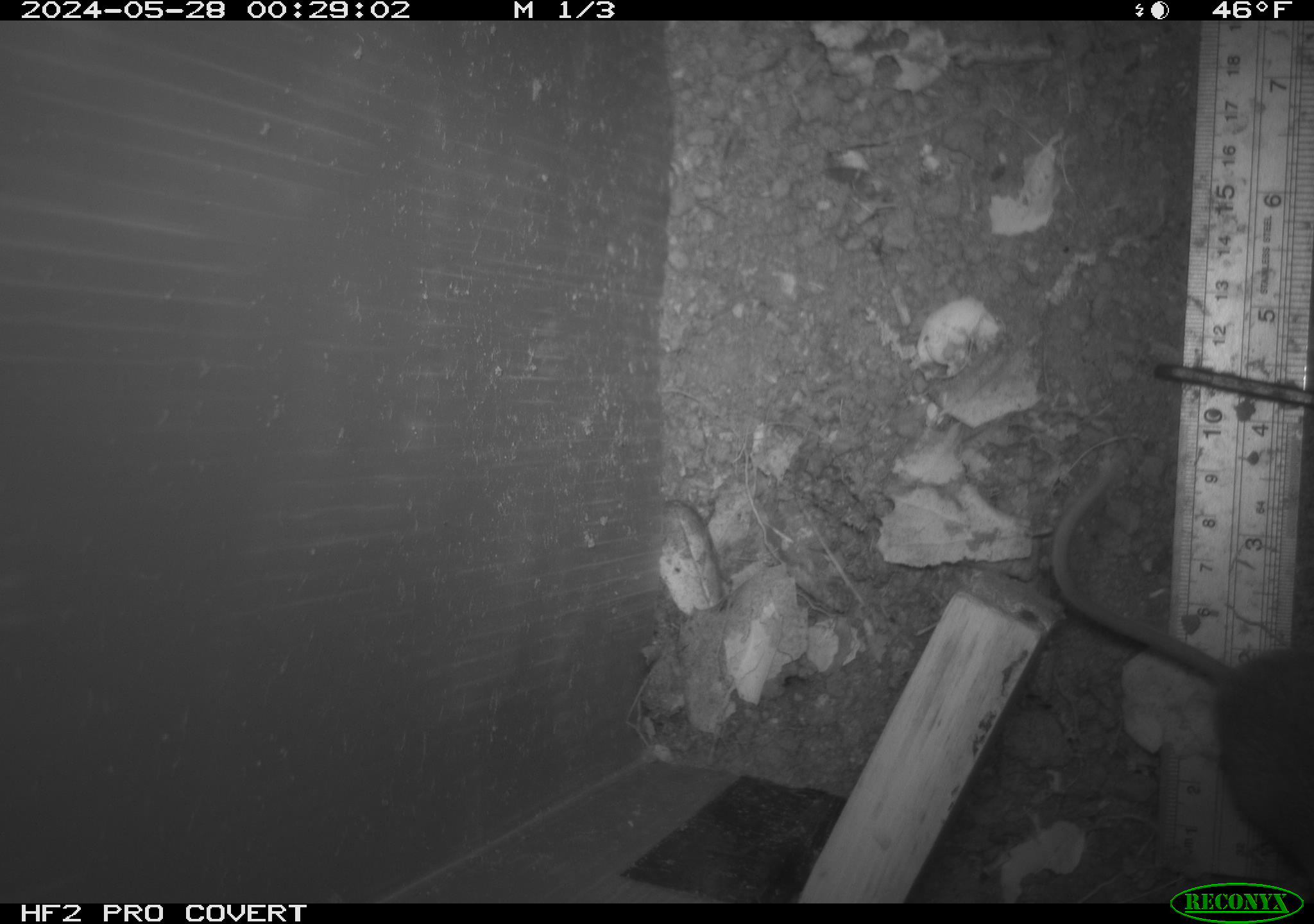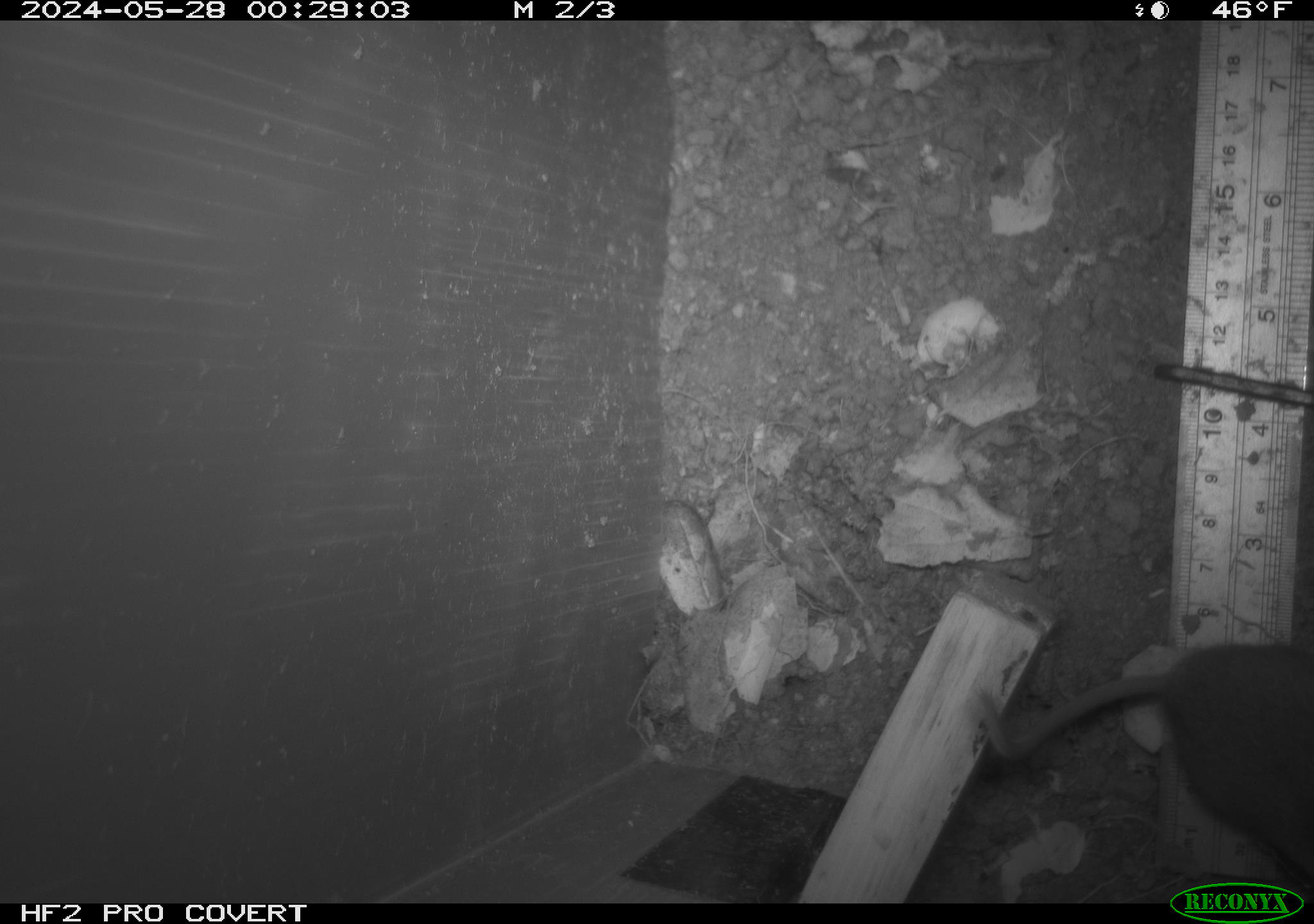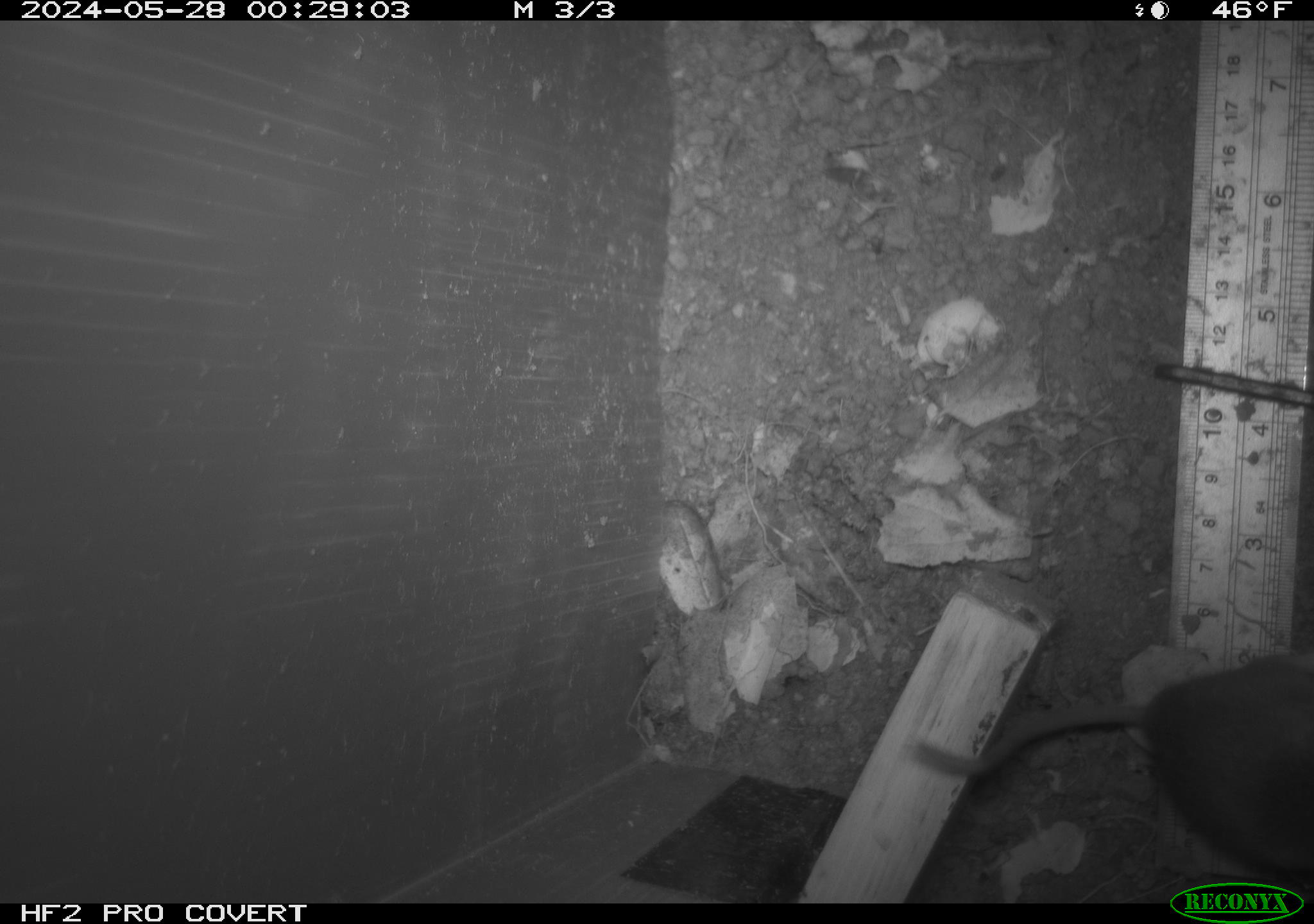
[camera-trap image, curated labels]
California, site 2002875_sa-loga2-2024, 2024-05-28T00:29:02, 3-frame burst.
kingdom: Animalia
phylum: Chordata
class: Mammalia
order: Rodentia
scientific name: Rodentia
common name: rodent